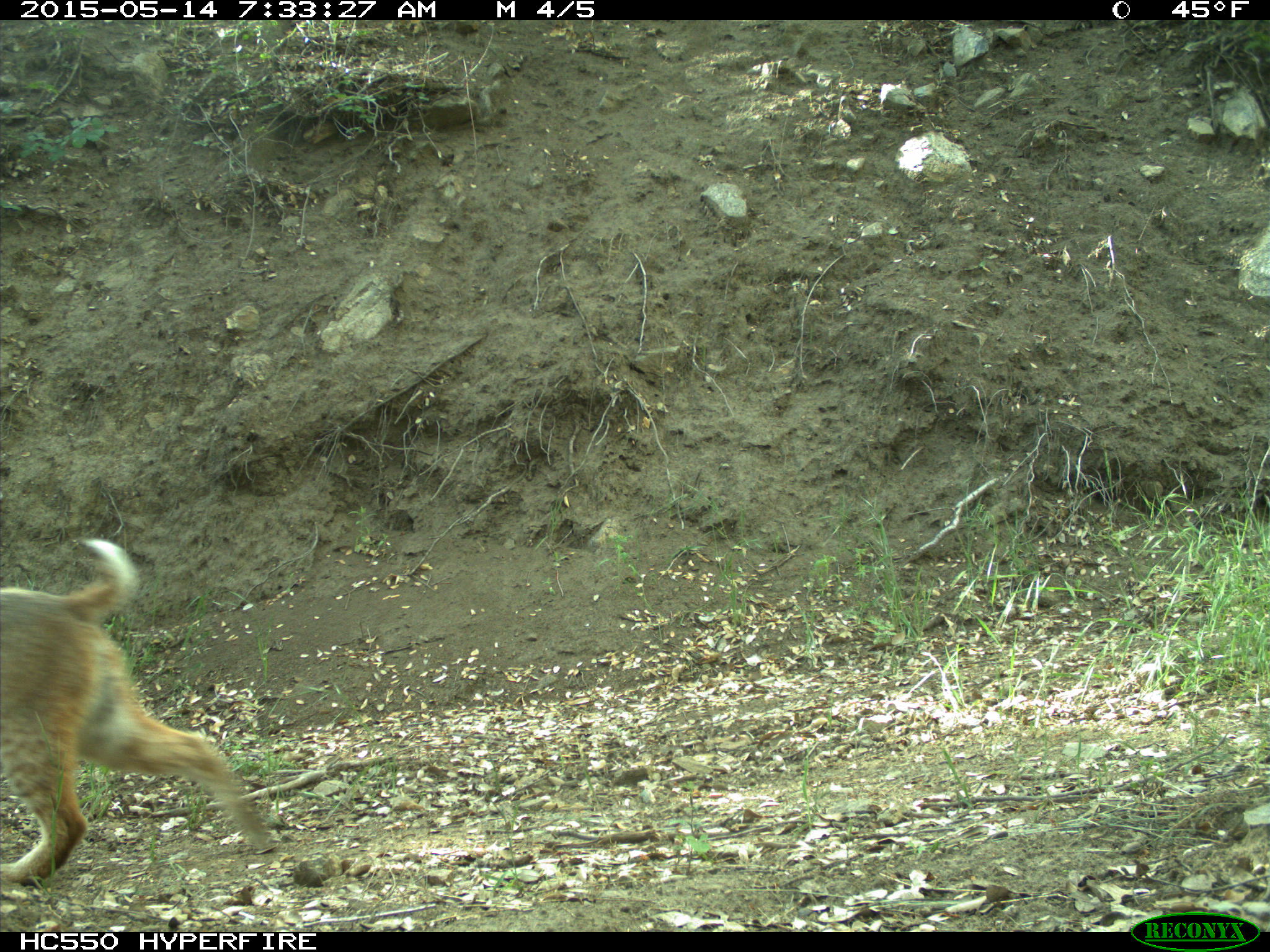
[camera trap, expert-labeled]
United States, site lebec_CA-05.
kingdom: Animalia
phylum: Chordata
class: Mammalia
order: Carnivora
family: Felidae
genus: Lynx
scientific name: Lynx rufus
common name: bobcat